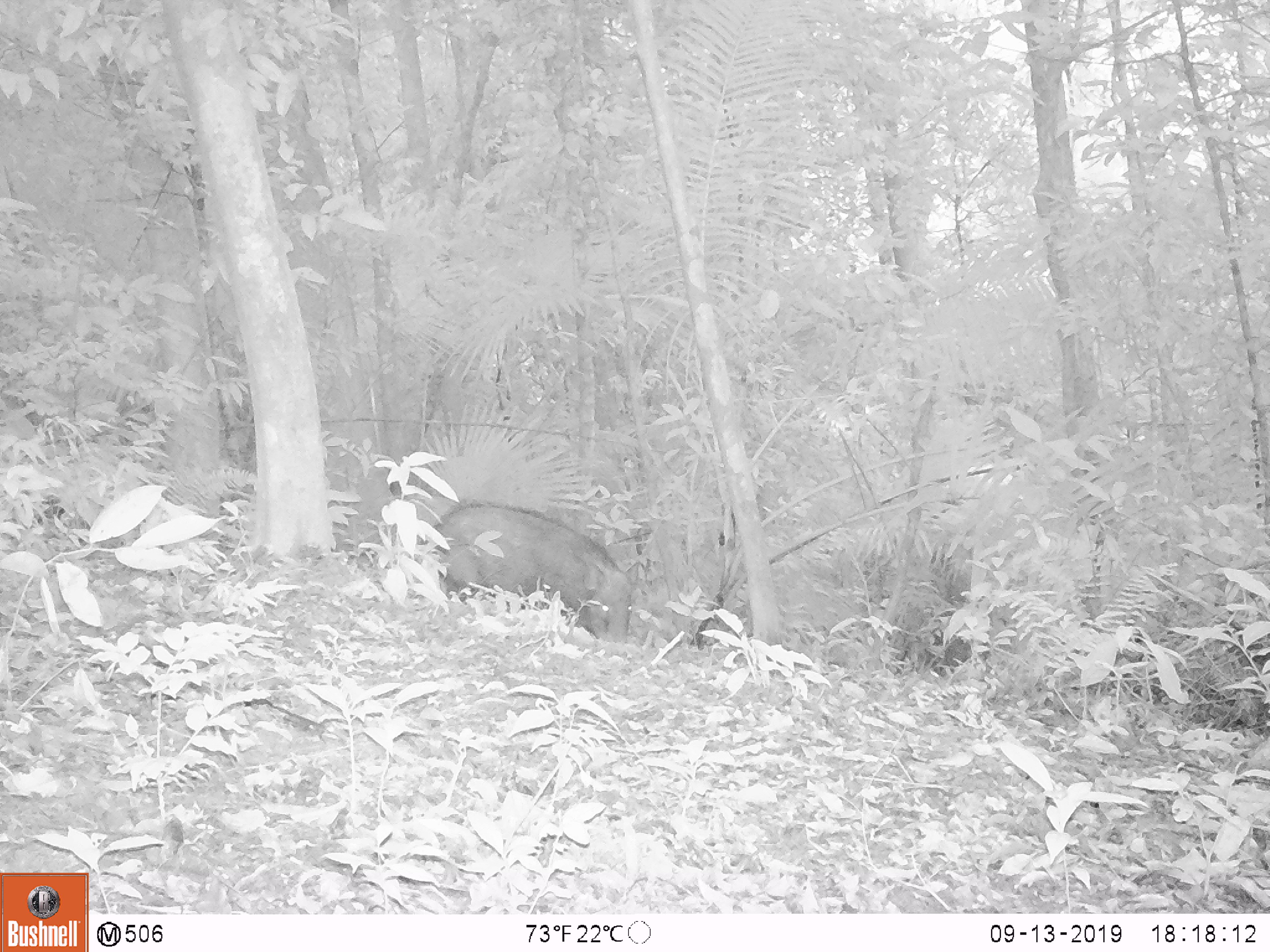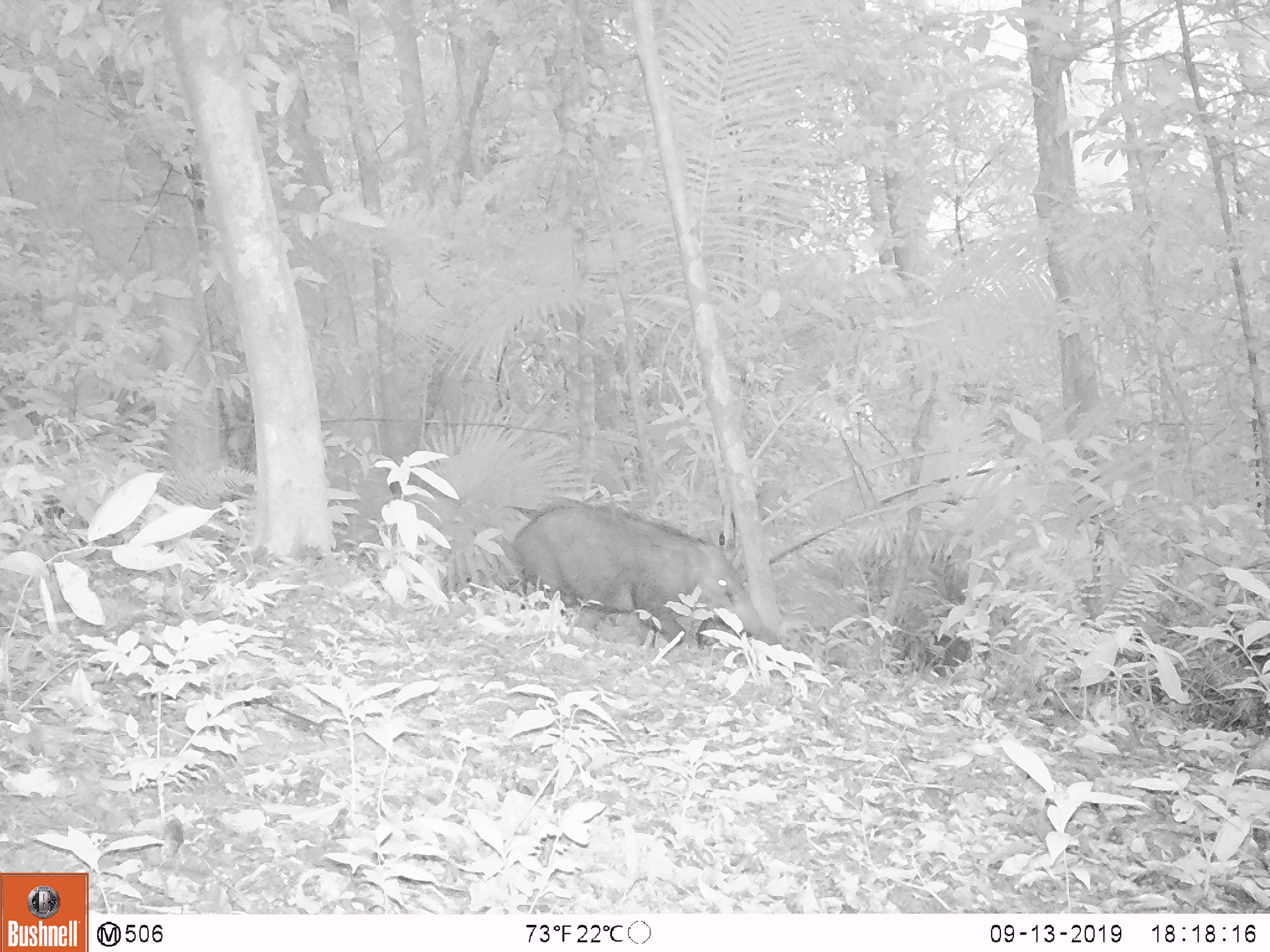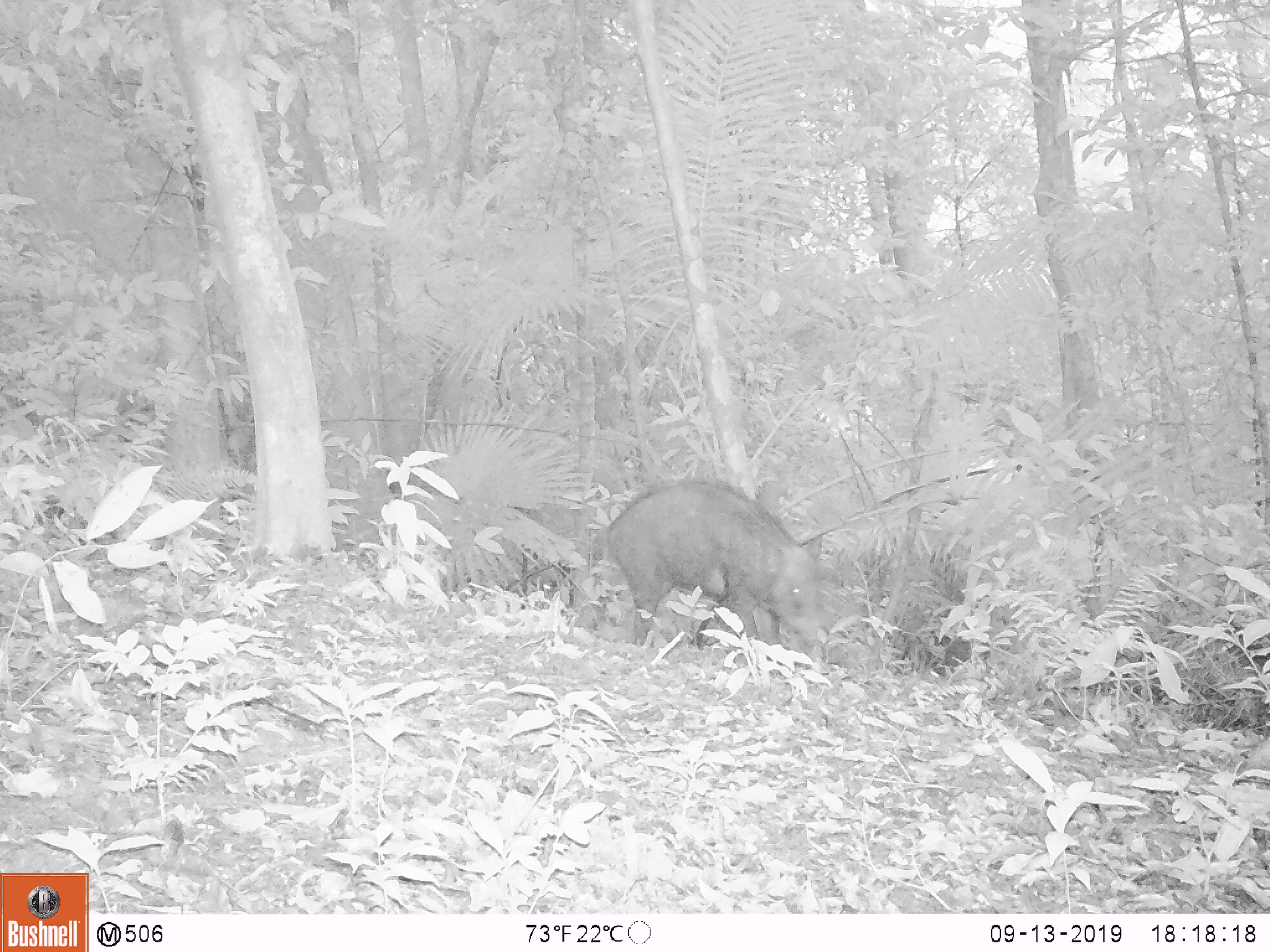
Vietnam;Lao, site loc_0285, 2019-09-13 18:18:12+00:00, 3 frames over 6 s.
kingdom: Animalia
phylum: Chordata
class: Mammalia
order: Artiodactyla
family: Suidae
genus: Sus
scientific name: Sus scrofa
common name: eurasian wild pig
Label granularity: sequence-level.